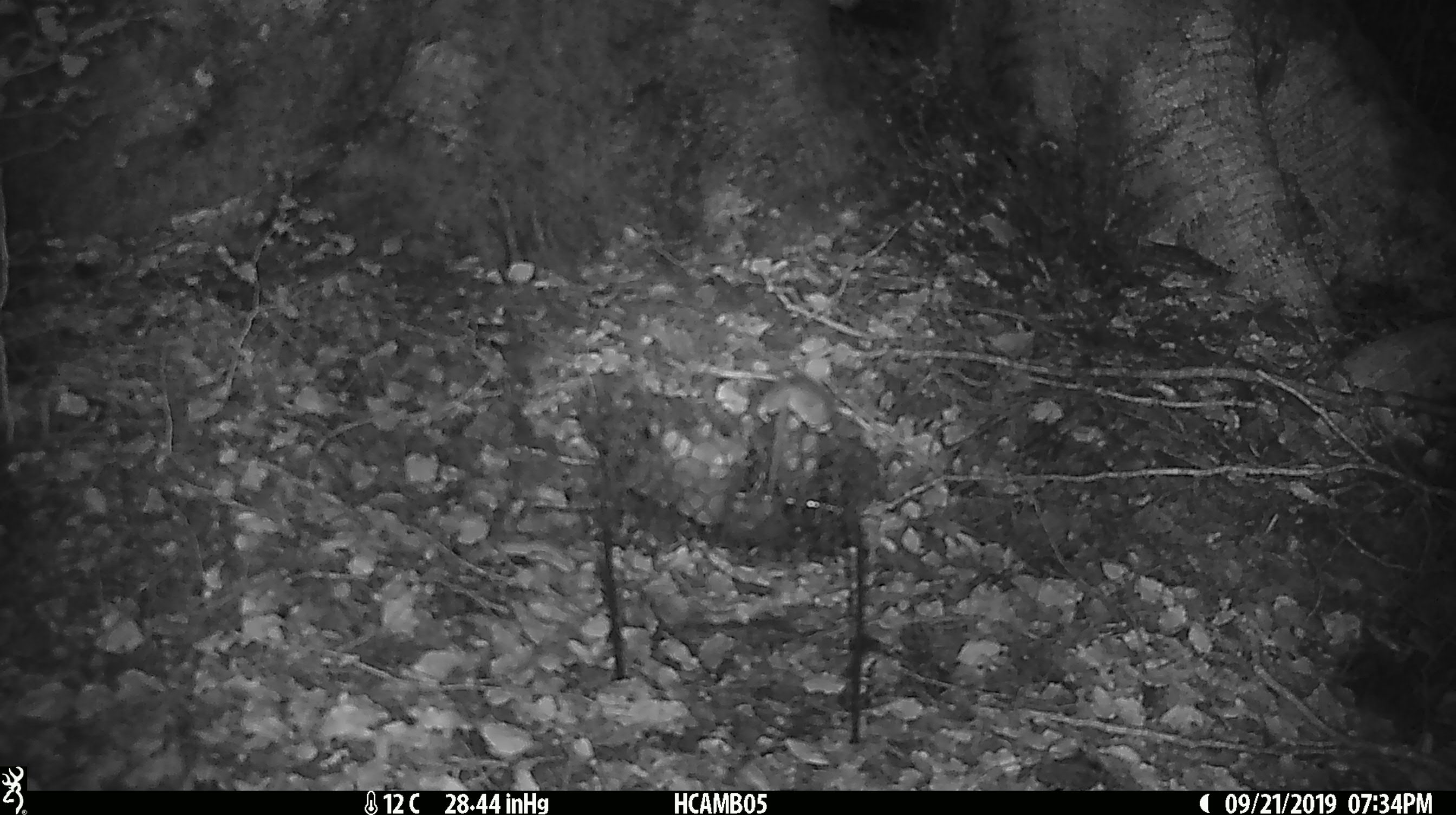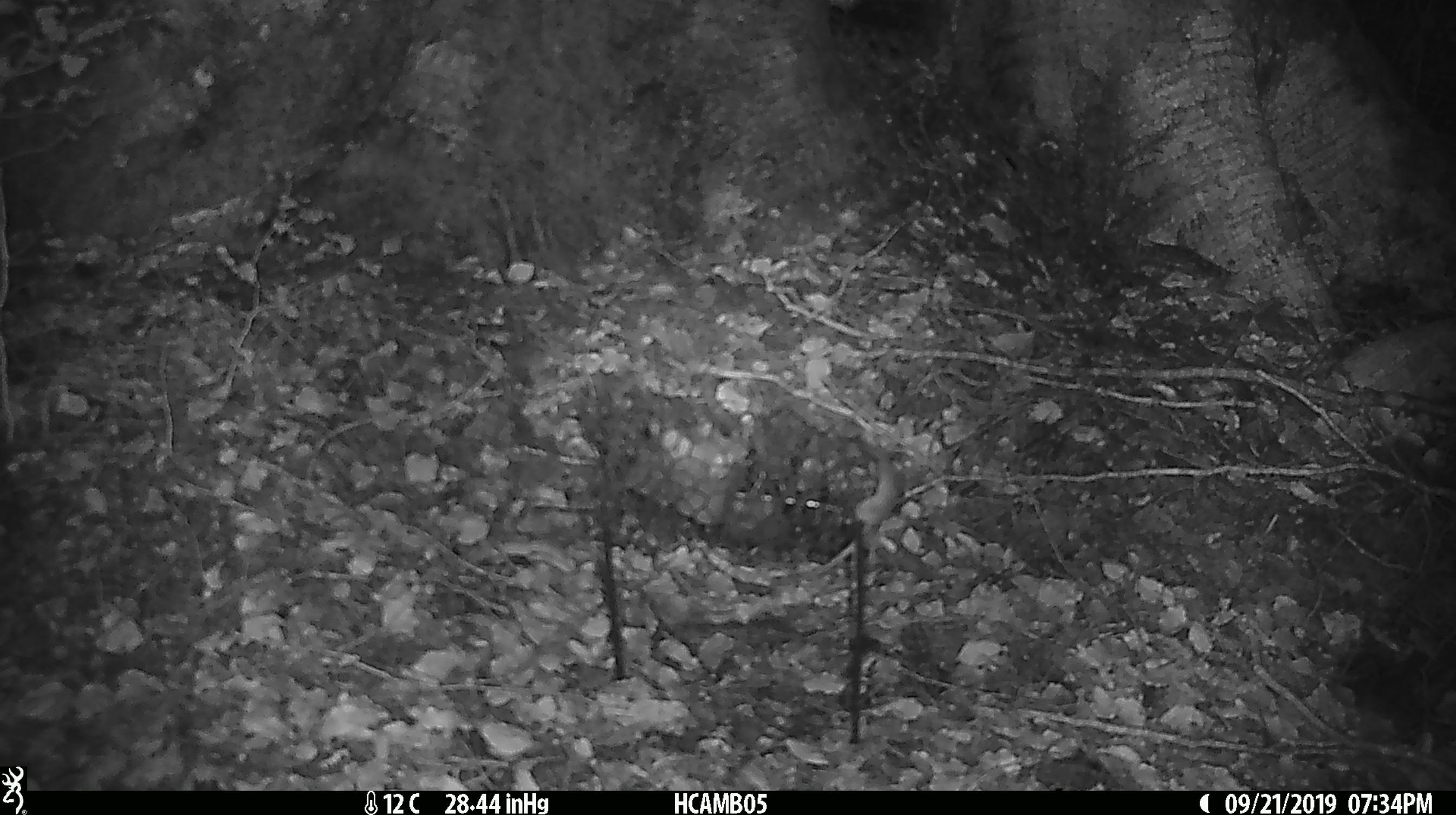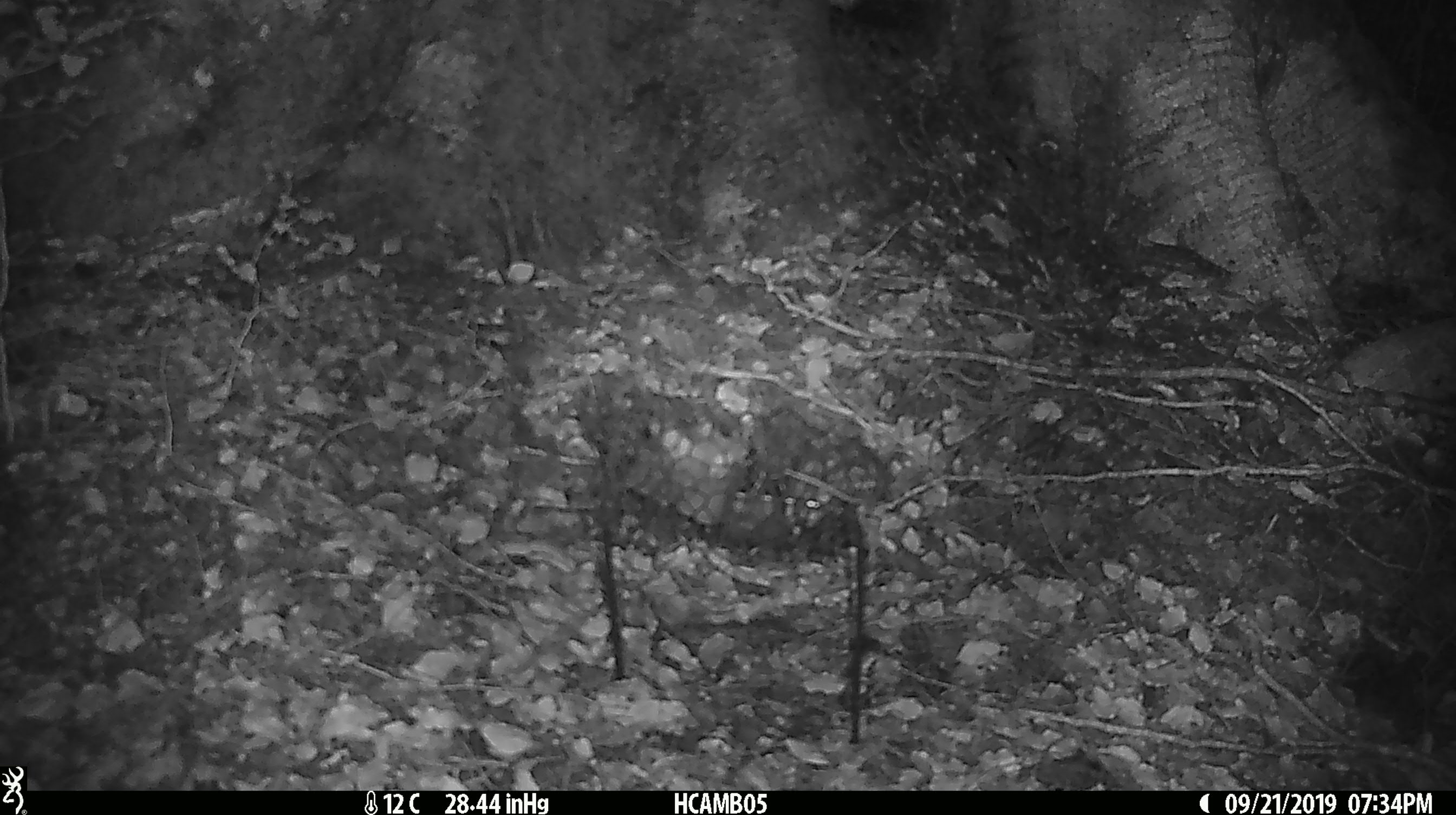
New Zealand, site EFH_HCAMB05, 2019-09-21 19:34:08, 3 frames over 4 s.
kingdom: Animalia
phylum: Chordata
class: Mammalia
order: Rodentia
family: Muridae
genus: Mus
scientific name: Mus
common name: mouse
Mouse (Mus).